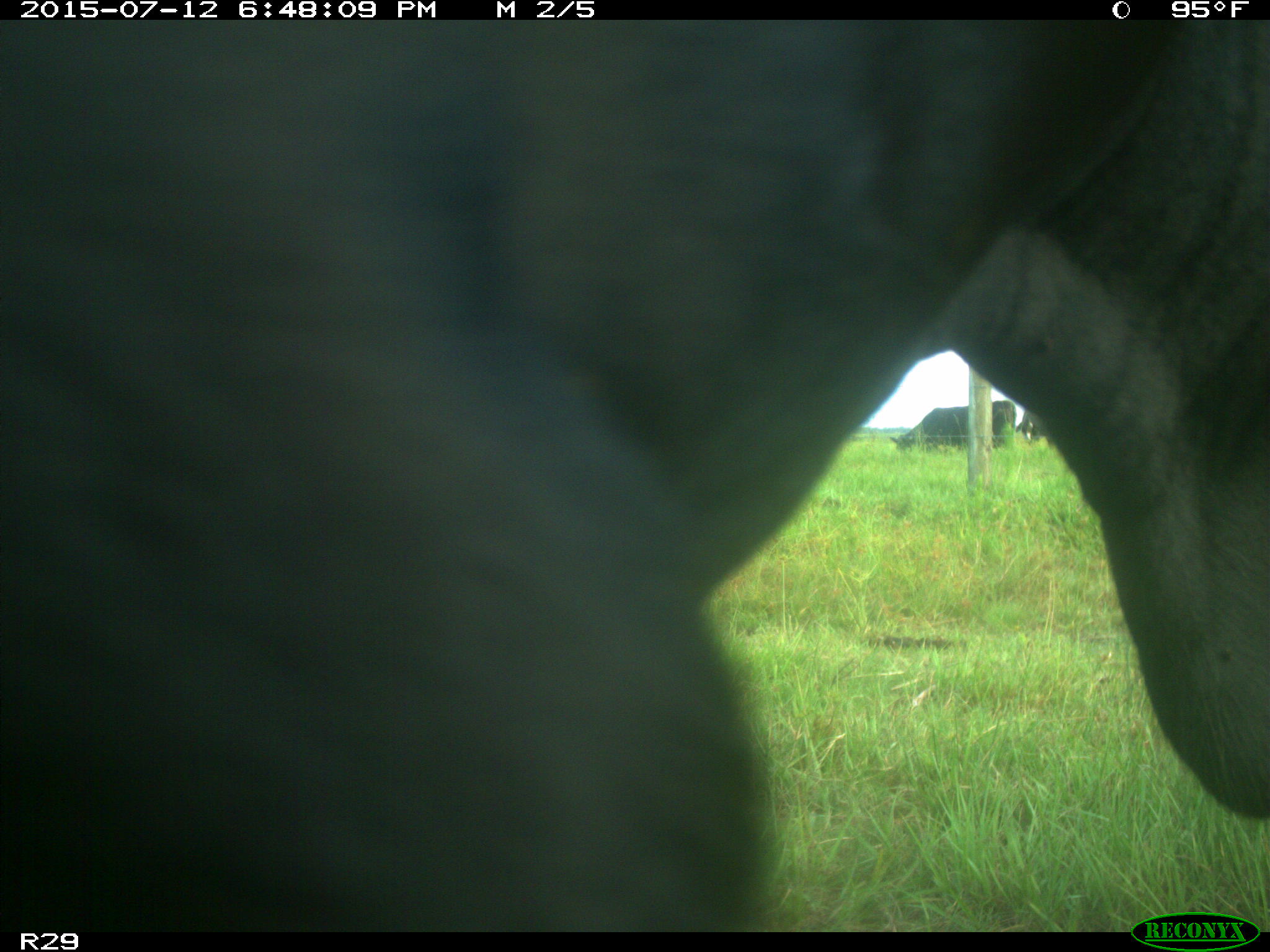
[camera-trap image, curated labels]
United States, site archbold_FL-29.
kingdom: Animalia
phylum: Chordata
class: Mammalia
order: Artiodactyla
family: Bovidae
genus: Bos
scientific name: Bos taurus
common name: domestic cow